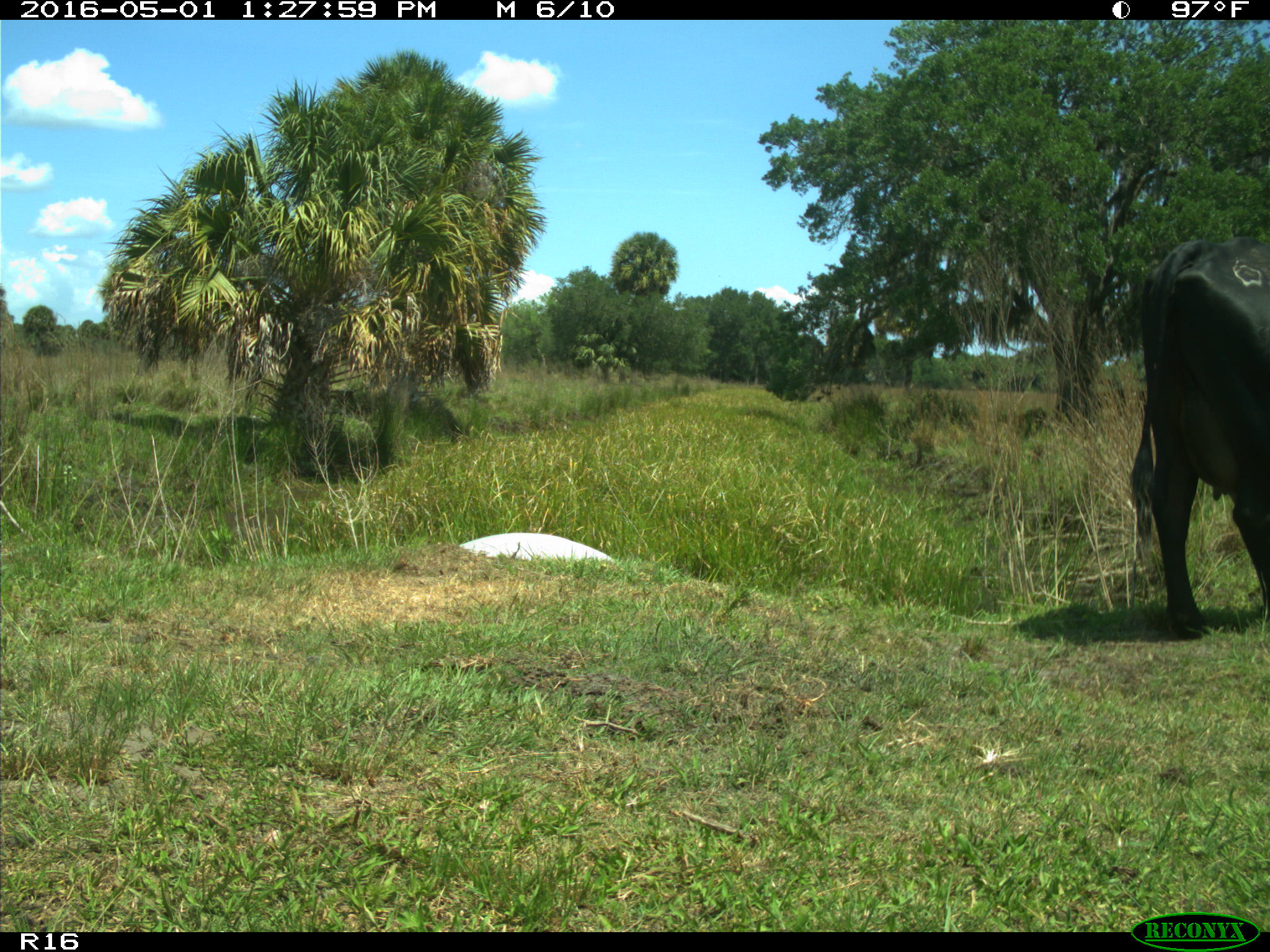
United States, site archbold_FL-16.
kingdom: Animalia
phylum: Chordata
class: Mammalia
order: Artiodactyla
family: Bovidae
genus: Bos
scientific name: Bos taurus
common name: domestic cow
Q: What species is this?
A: Bos taurus (domestic cow).